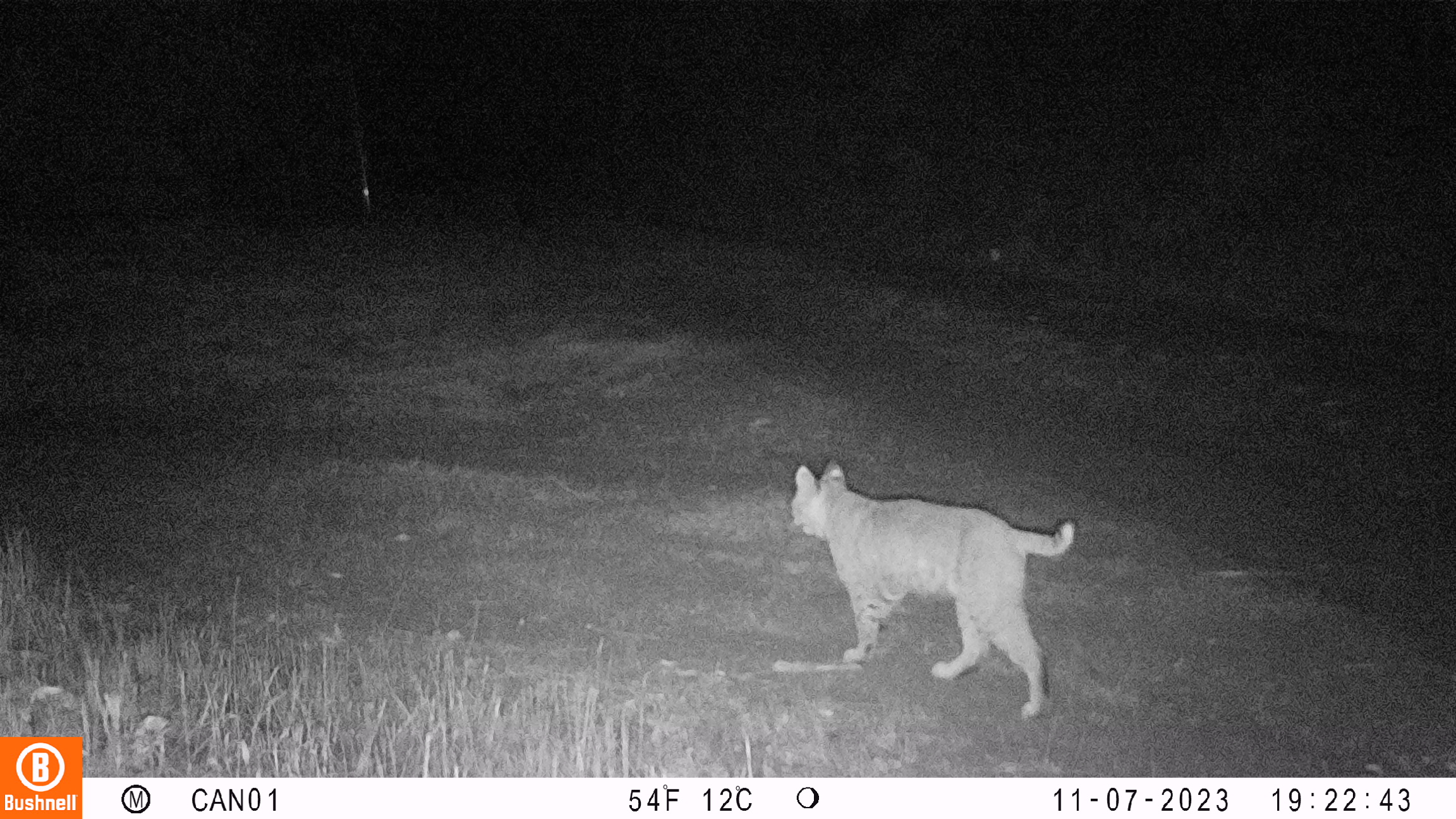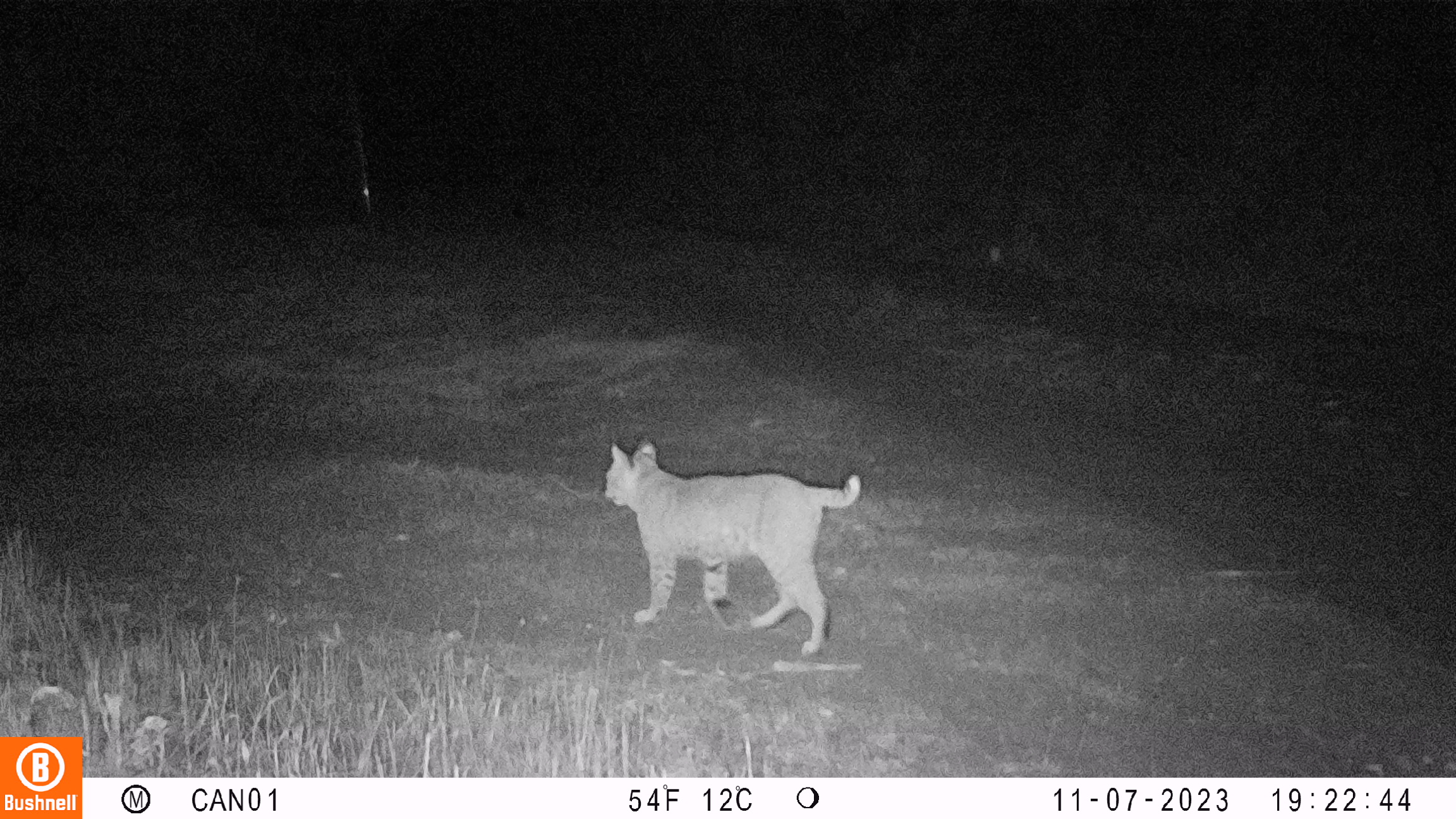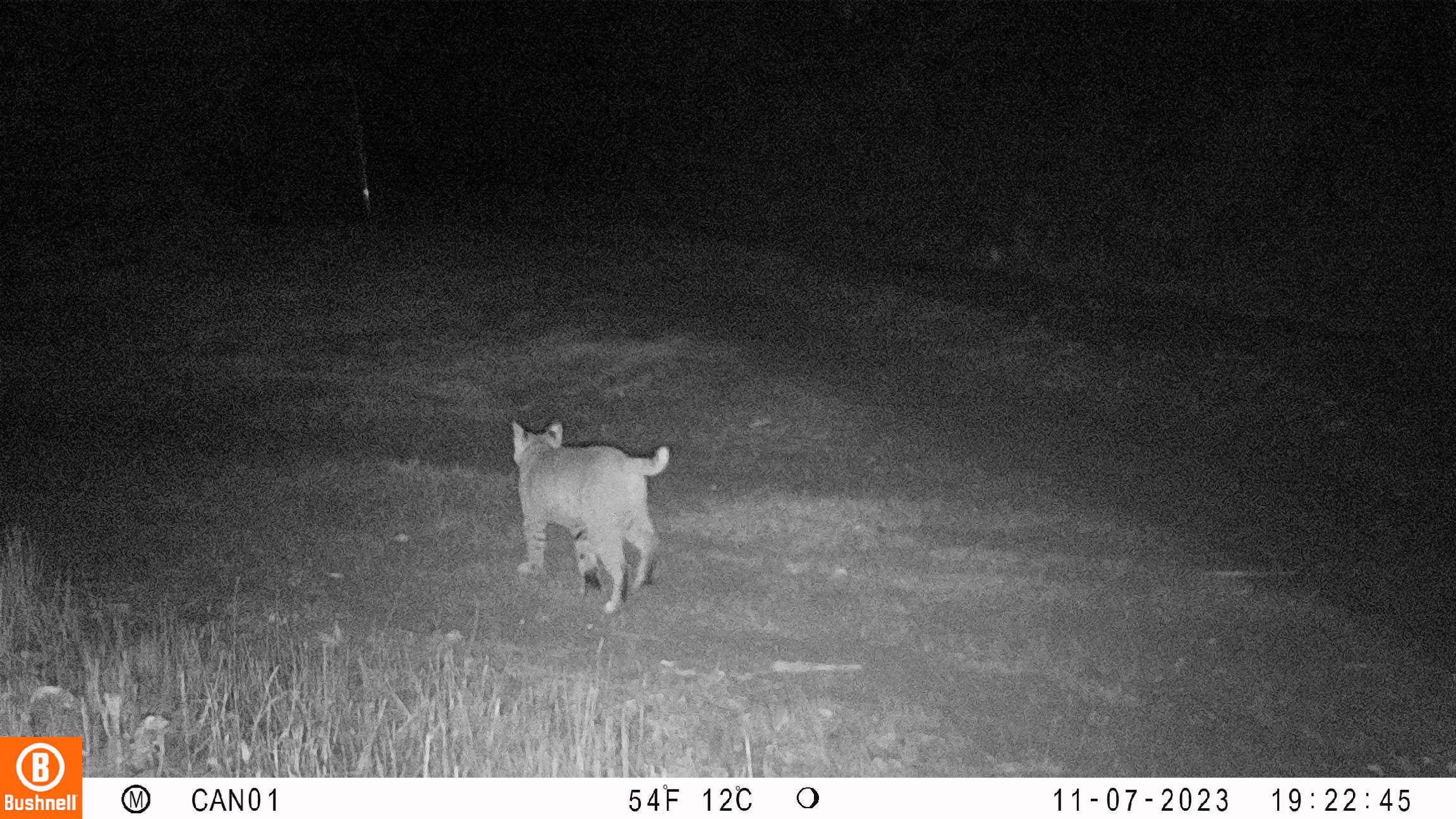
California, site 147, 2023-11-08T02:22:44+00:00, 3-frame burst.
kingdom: Animalia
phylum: Chordata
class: Mammalia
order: Carnivora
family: Felidae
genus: Lynx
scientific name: Lynx rufus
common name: bobcat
Bobcat (Lynx rufus).